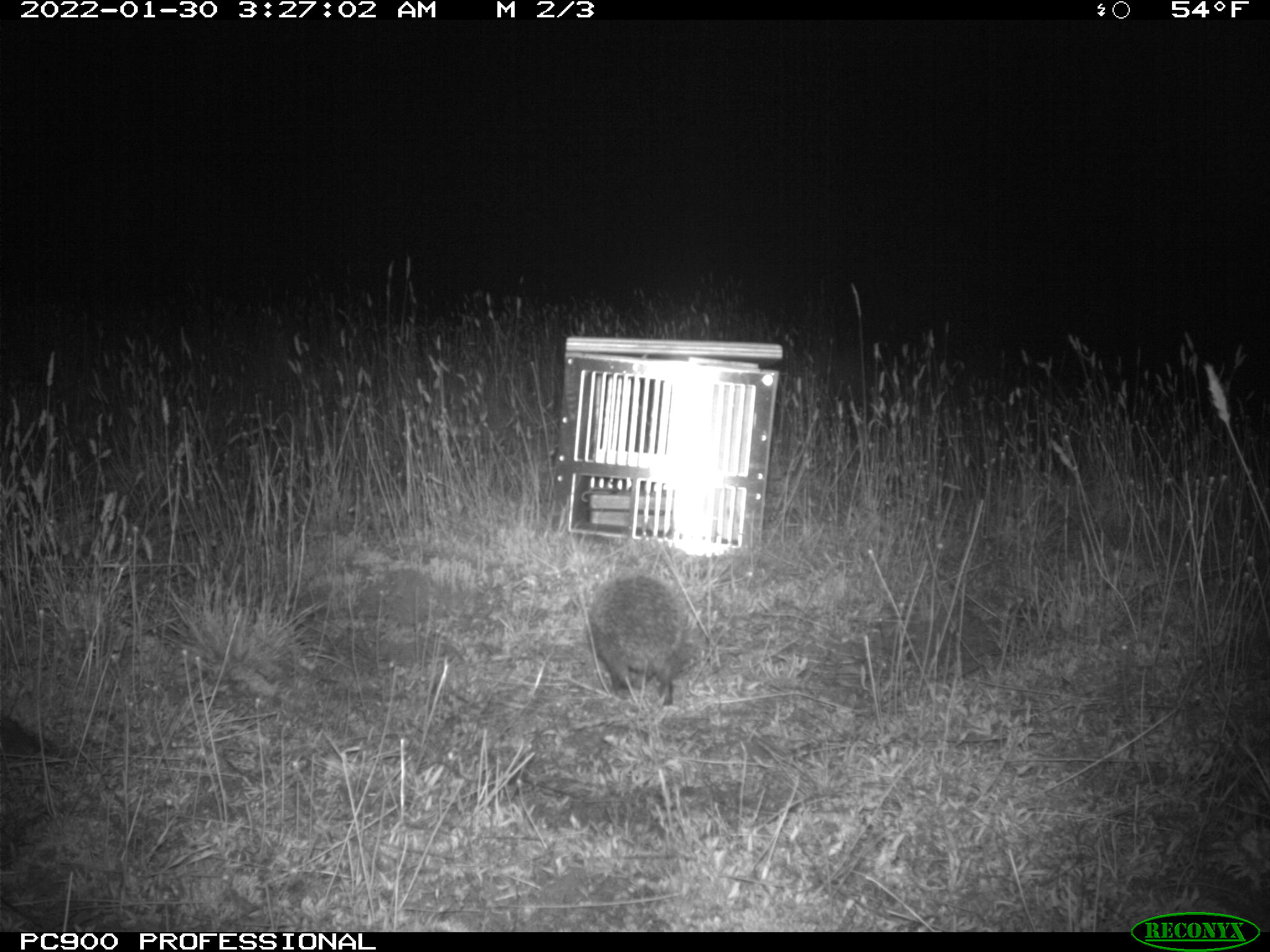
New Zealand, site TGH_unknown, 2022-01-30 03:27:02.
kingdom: Animalia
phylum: Chordata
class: Mammalia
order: Eulipotyphla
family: Erinaceidae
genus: Erinaceus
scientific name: Erinaceus europaeus europaeus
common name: european hedgehog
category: hedgehog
Hedgehog (european hedgehog) (Erinaceus europaeus europaeus).